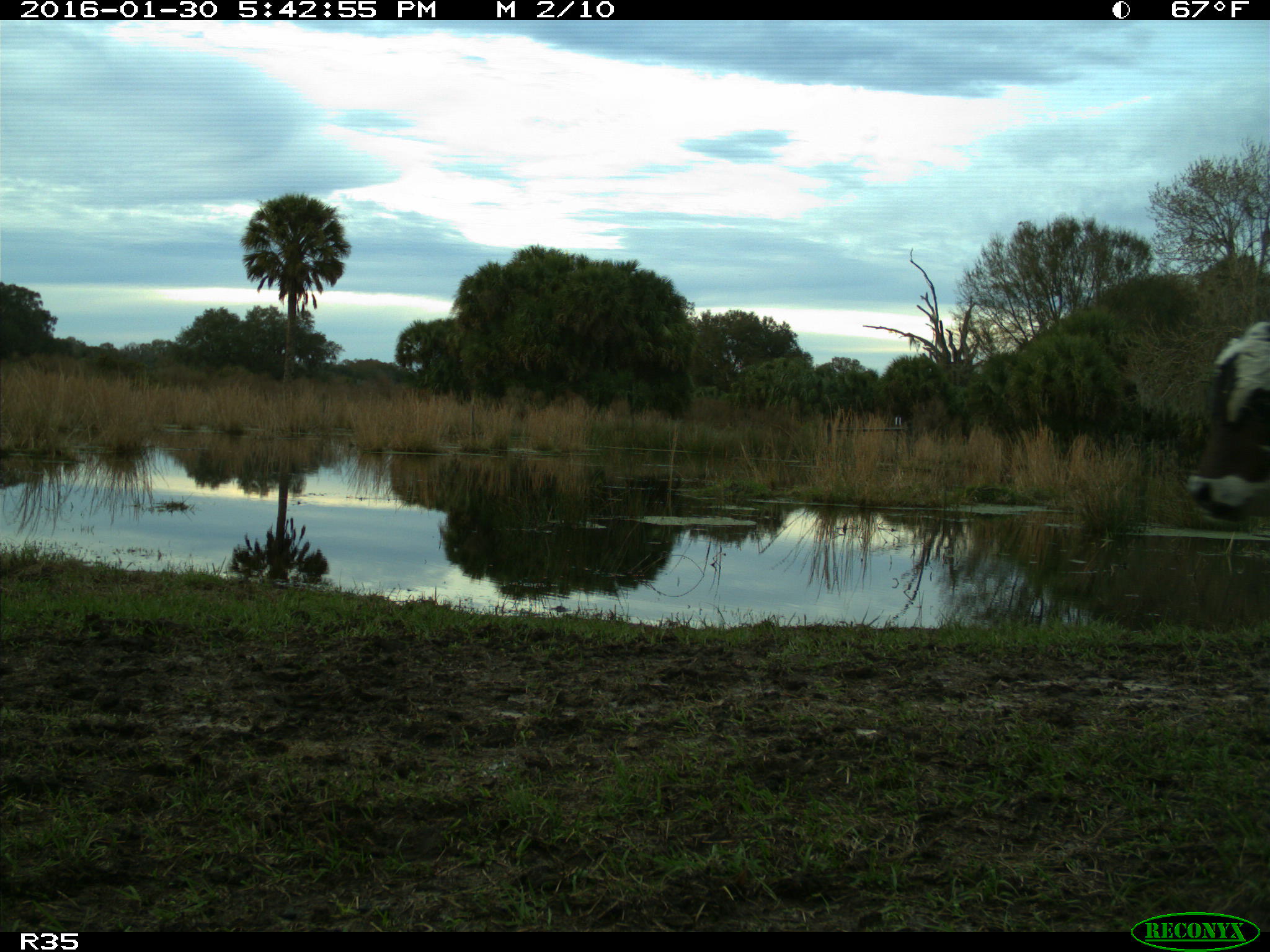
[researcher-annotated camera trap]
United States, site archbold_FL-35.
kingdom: Animalia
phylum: Chordata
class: Mammalia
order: Artiodactyla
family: Bovidae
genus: Bos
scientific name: Bos taurus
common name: domestic cow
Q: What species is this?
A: Bos taurus (domestic cow).